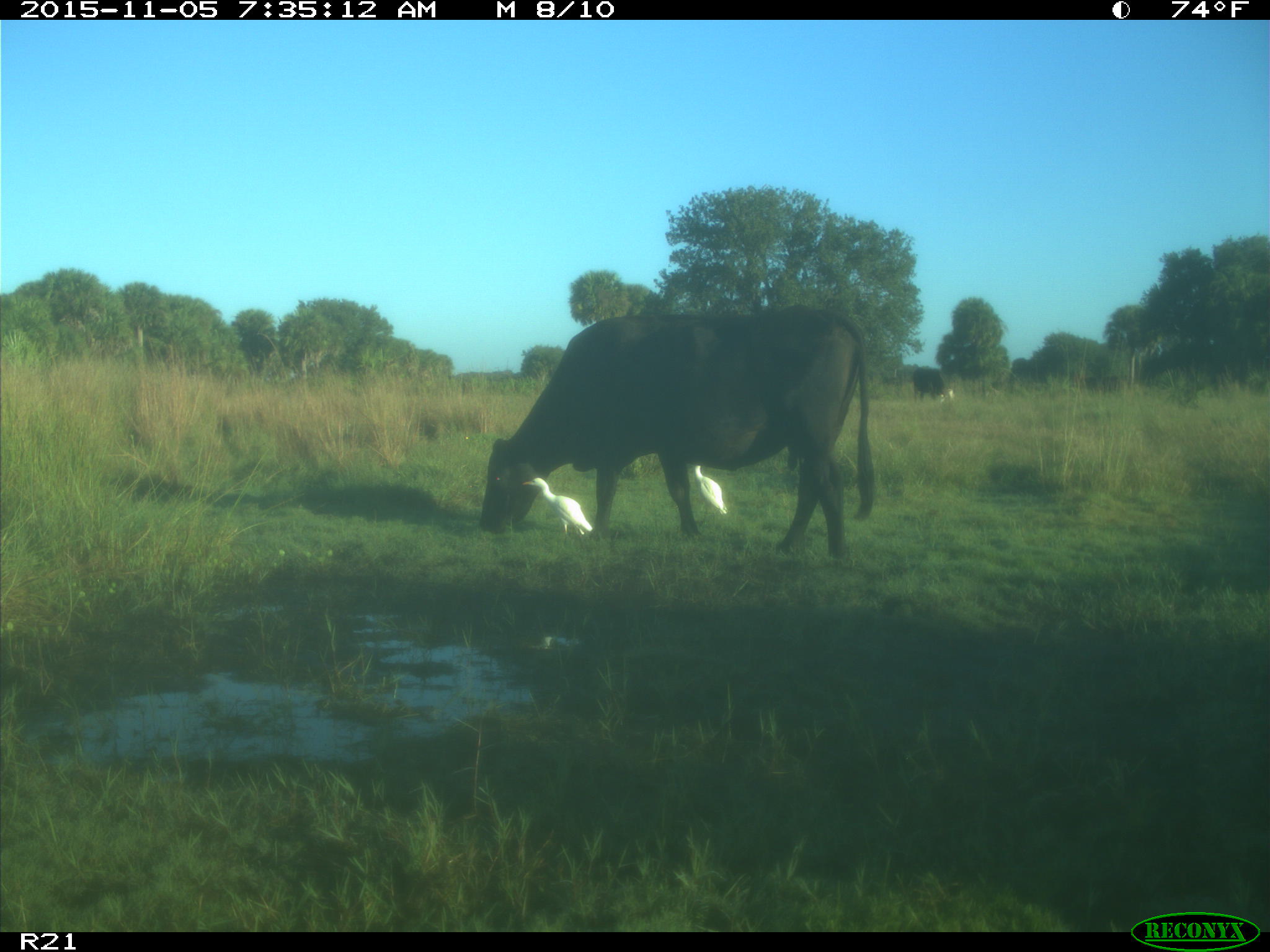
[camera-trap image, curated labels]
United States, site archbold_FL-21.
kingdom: Animalia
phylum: Chordata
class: Mammalia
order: Artiodactyla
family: Bovidae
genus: Bos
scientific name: Bos taurus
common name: domestic cow